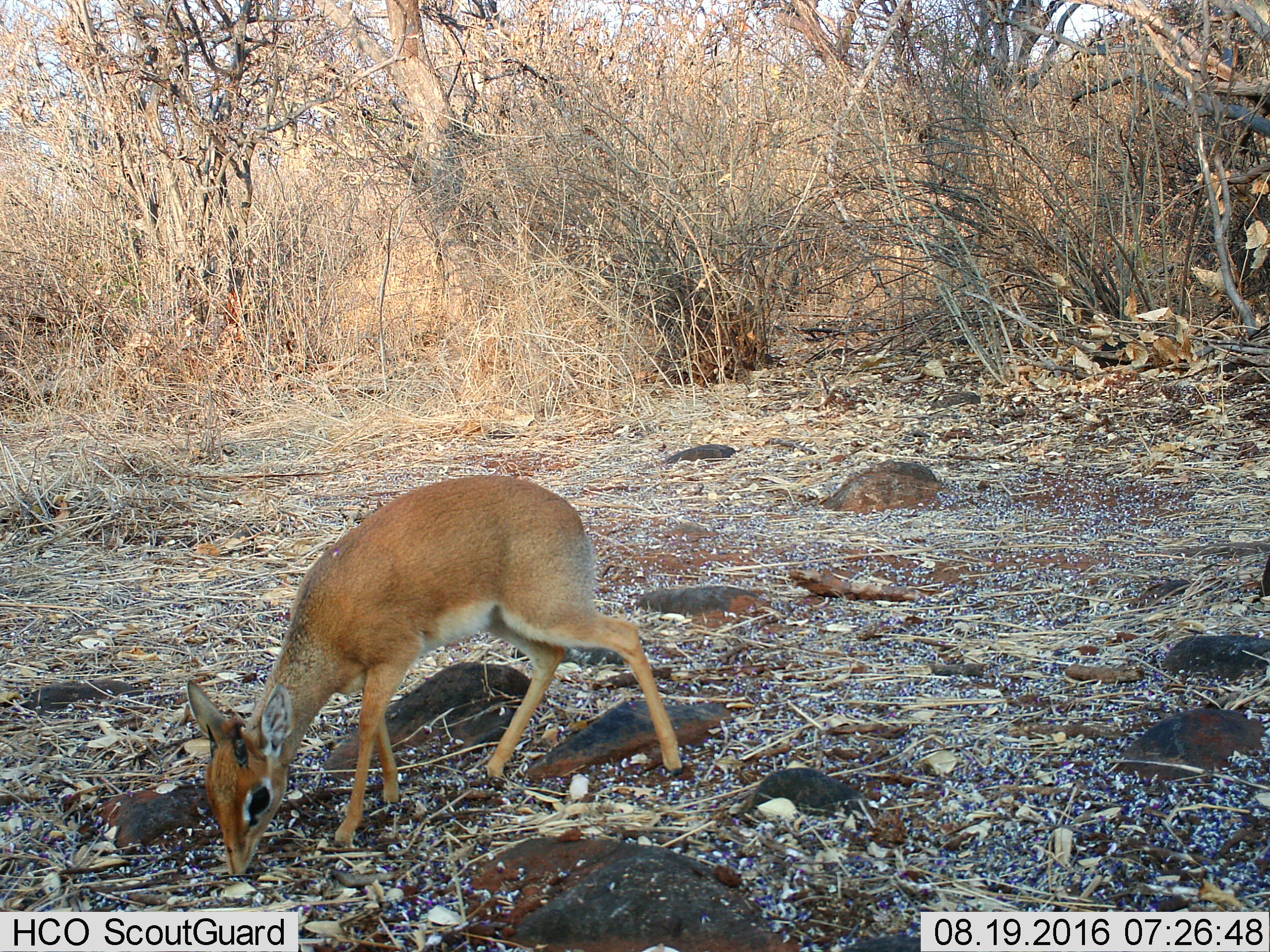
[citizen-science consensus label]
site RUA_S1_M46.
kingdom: Animalia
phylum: Chordata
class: Mammalia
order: Artiodactyla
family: Bovidae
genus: Madoqua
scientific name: Madoqua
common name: dik-dik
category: dikdik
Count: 1.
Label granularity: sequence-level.